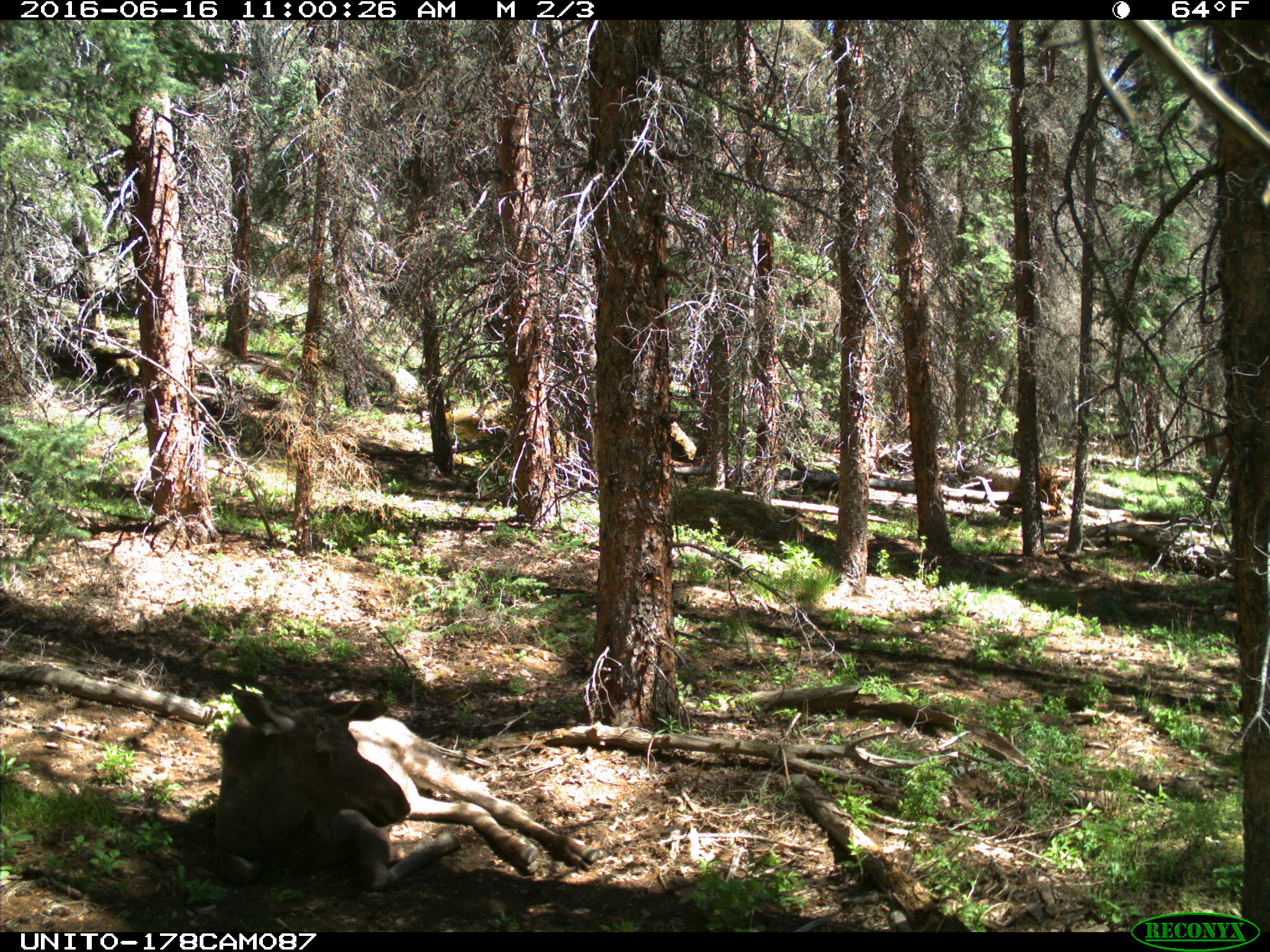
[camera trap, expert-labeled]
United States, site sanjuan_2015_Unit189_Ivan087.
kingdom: Animalia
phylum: Chordata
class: Mammalia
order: Artiodactyla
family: Cervidae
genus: Alces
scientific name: Alces alces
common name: moose